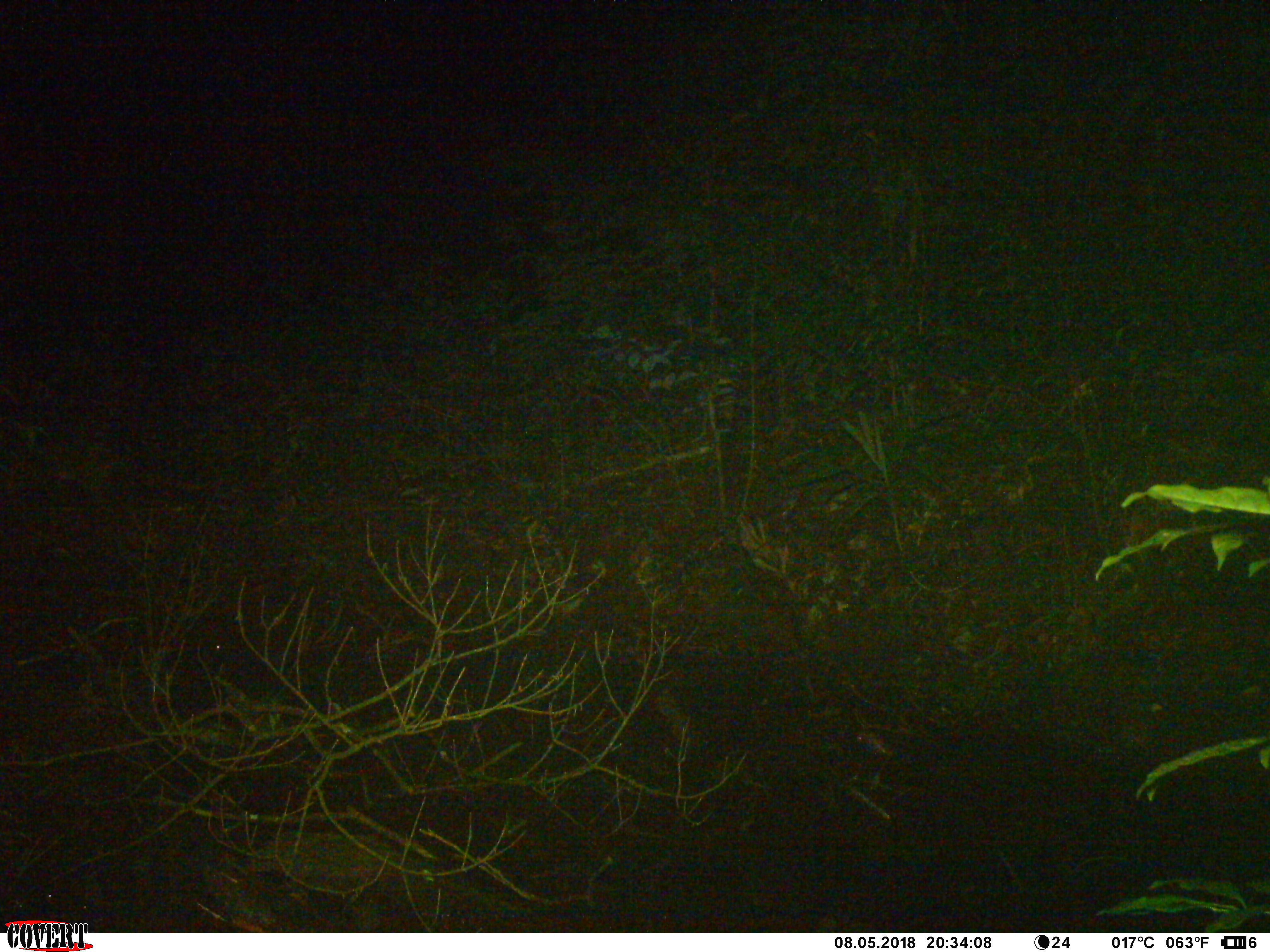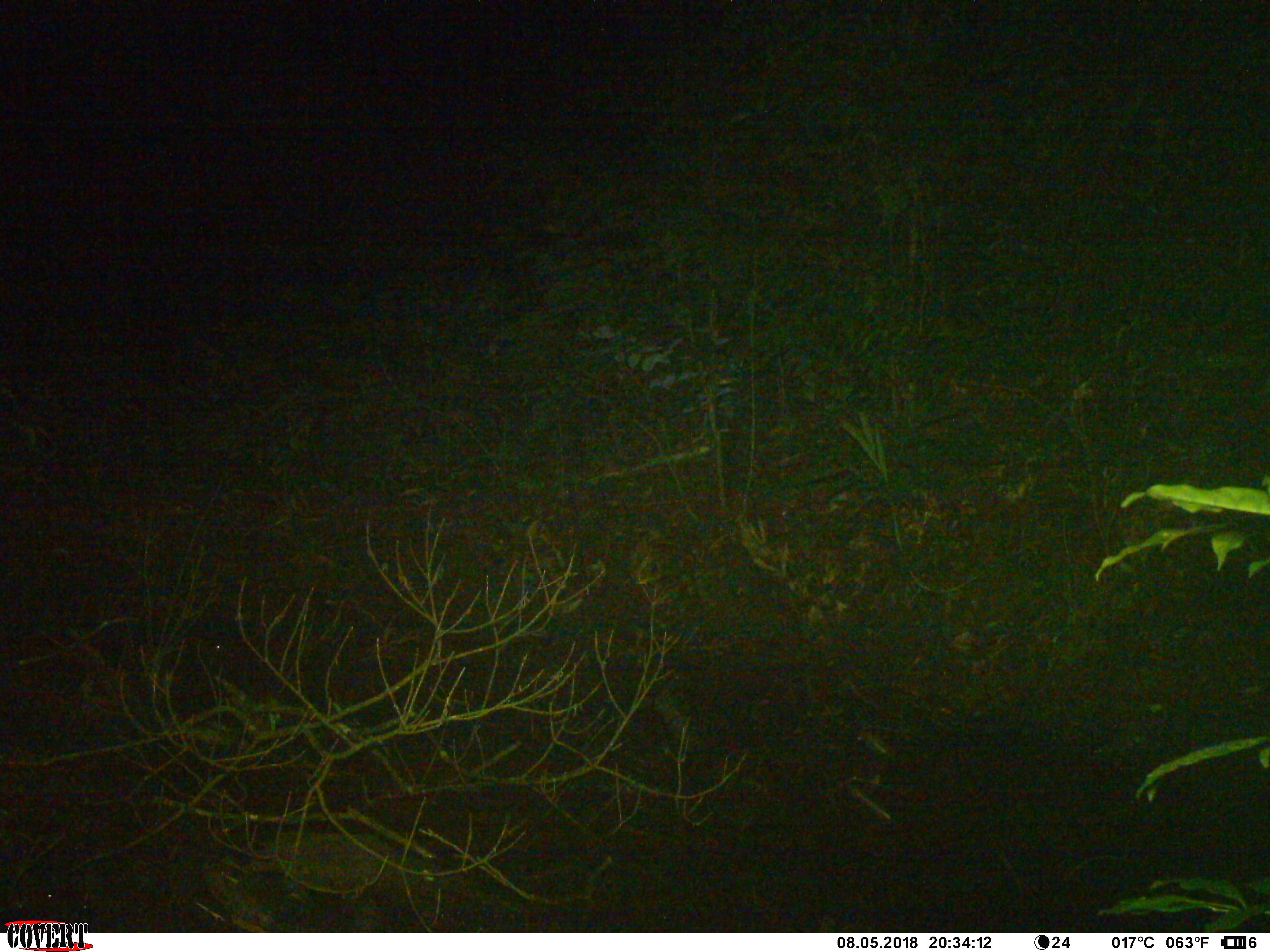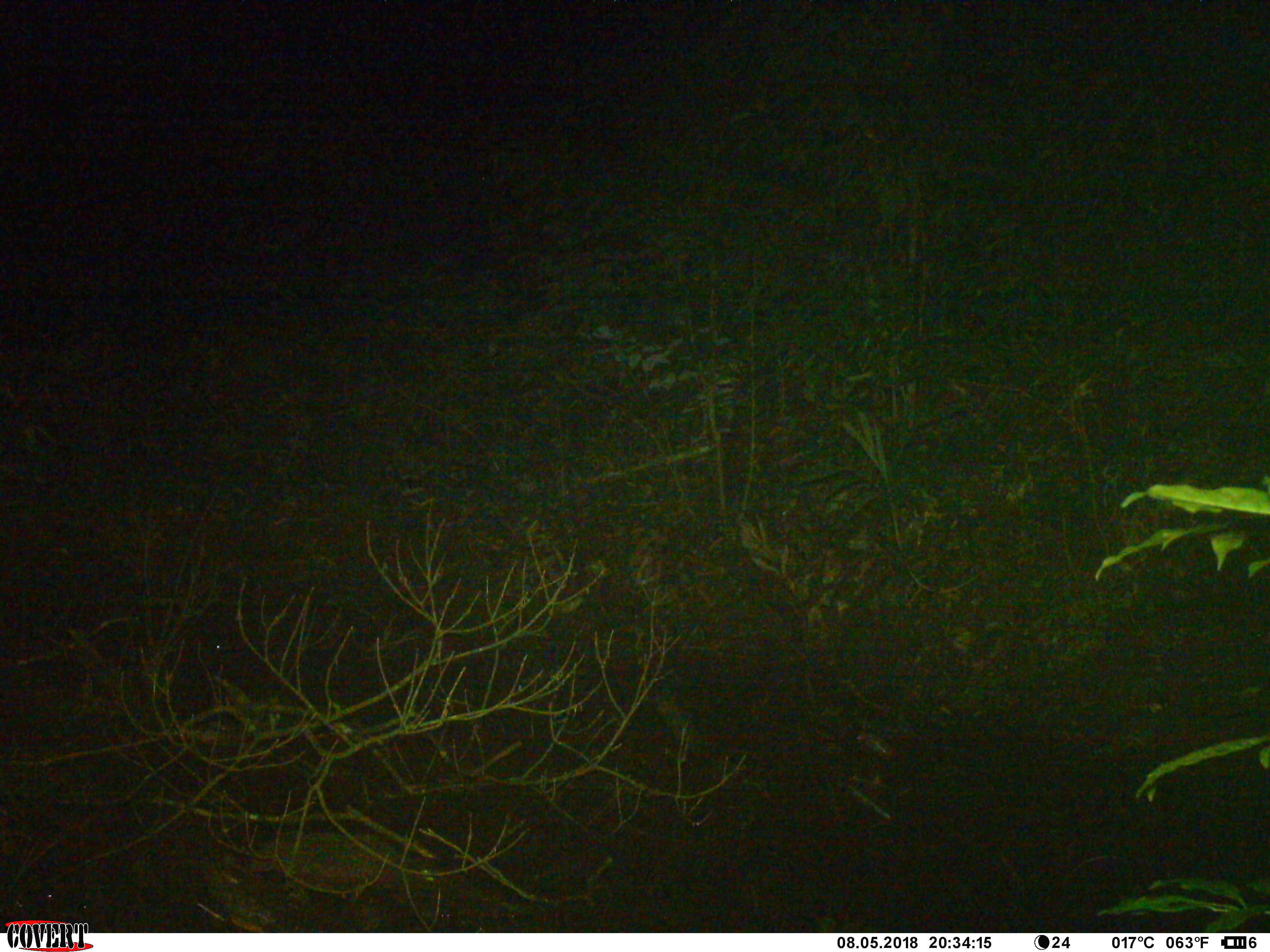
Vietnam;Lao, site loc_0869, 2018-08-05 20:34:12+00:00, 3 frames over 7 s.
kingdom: Animalia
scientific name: Animalia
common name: animal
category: unidentified animal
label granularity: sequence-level